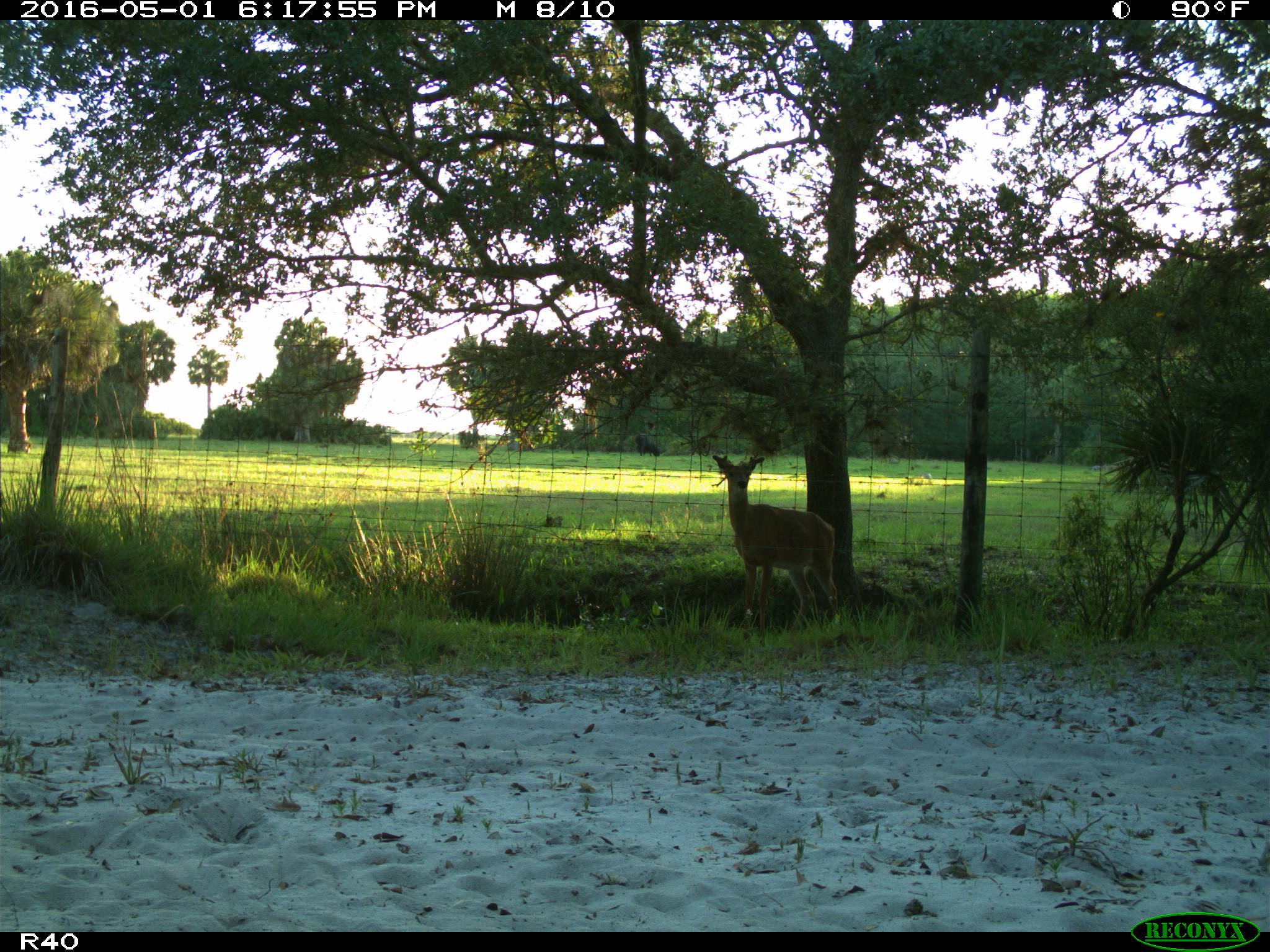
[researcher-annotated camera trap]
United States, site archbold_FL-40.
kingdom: Animalia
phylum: Chordata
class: Mammalia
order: Artiodactyla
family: Cervidae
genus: Odocoileus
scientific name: Odocoileus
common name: deer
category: unidentified deer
Unidentified deer (deer) (Odocoileus).